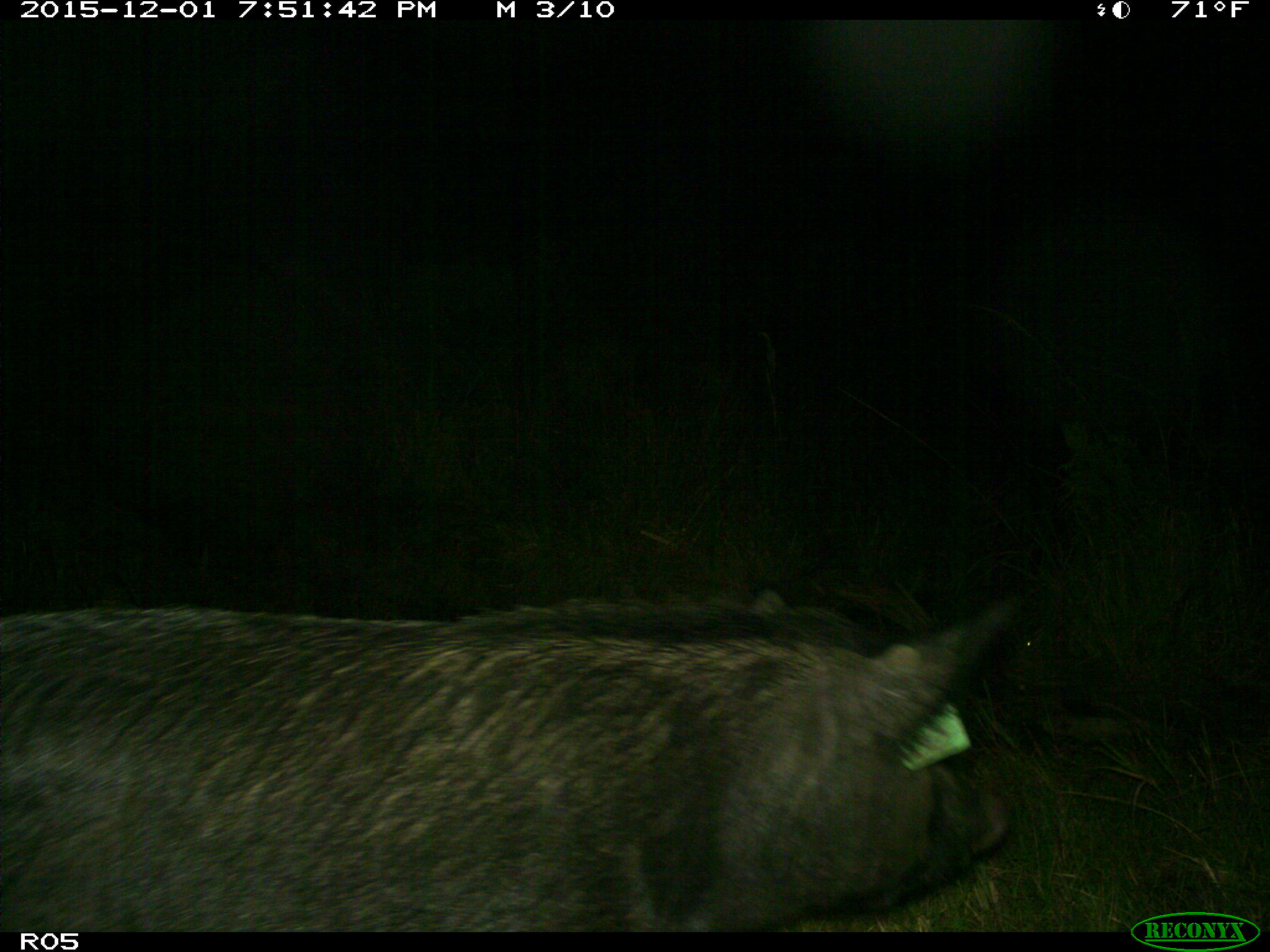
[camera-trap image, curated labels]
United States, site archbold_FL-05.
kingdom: Animalia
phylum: Chordata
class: Mammalia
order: Artiodactyla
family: Suidae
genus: Sus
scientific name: Sus scrofa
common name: wild boar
Sus scrofa (wild boar).